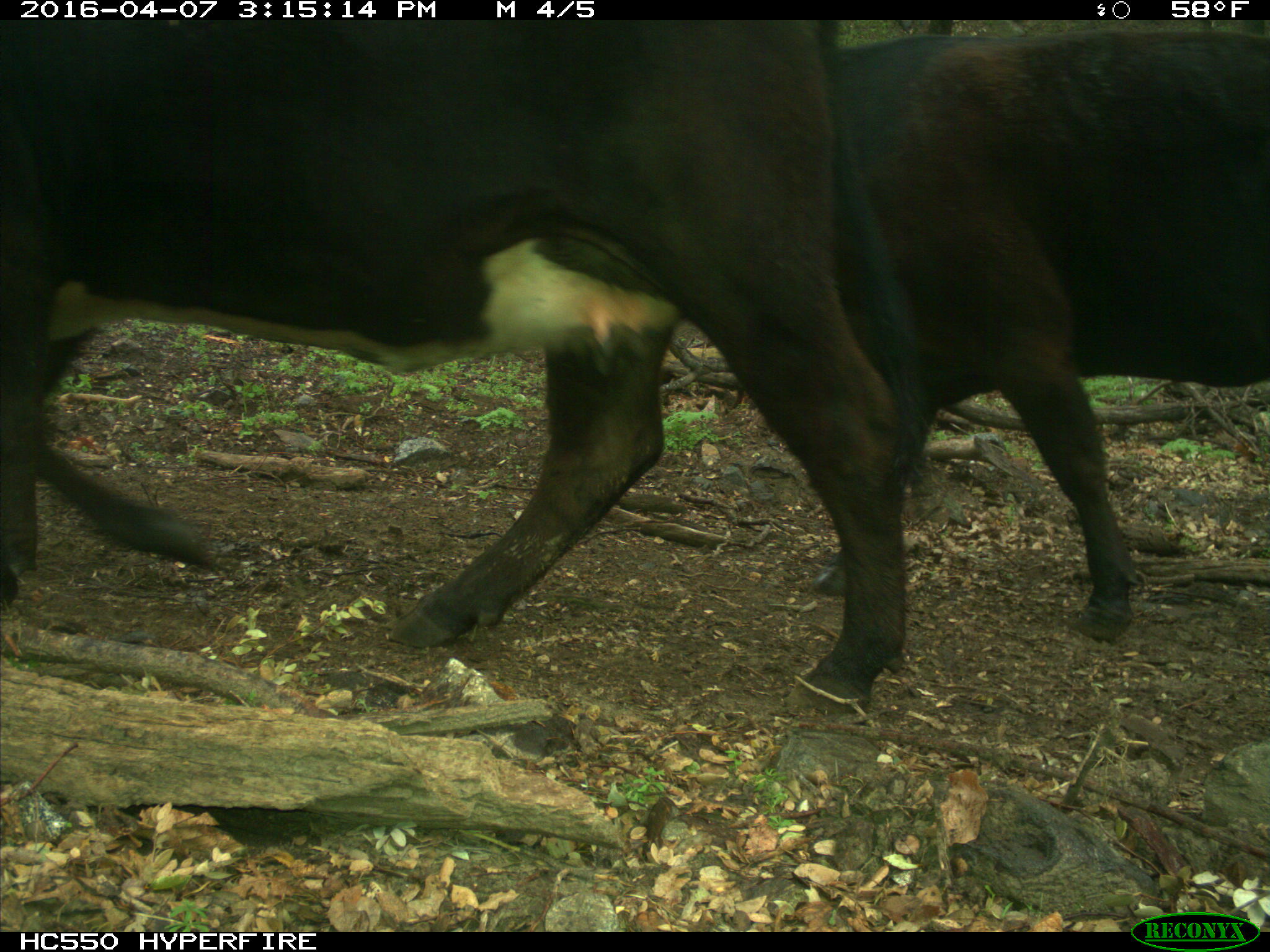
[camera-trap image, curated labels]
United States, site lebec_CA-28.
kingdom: Animalia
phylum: Chordata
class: Mammalia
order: Artiodactyla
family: Bovidae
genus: Bos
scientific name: Bos taurus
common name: domestic cow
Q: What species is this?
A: Bos taurus (domestic cow).